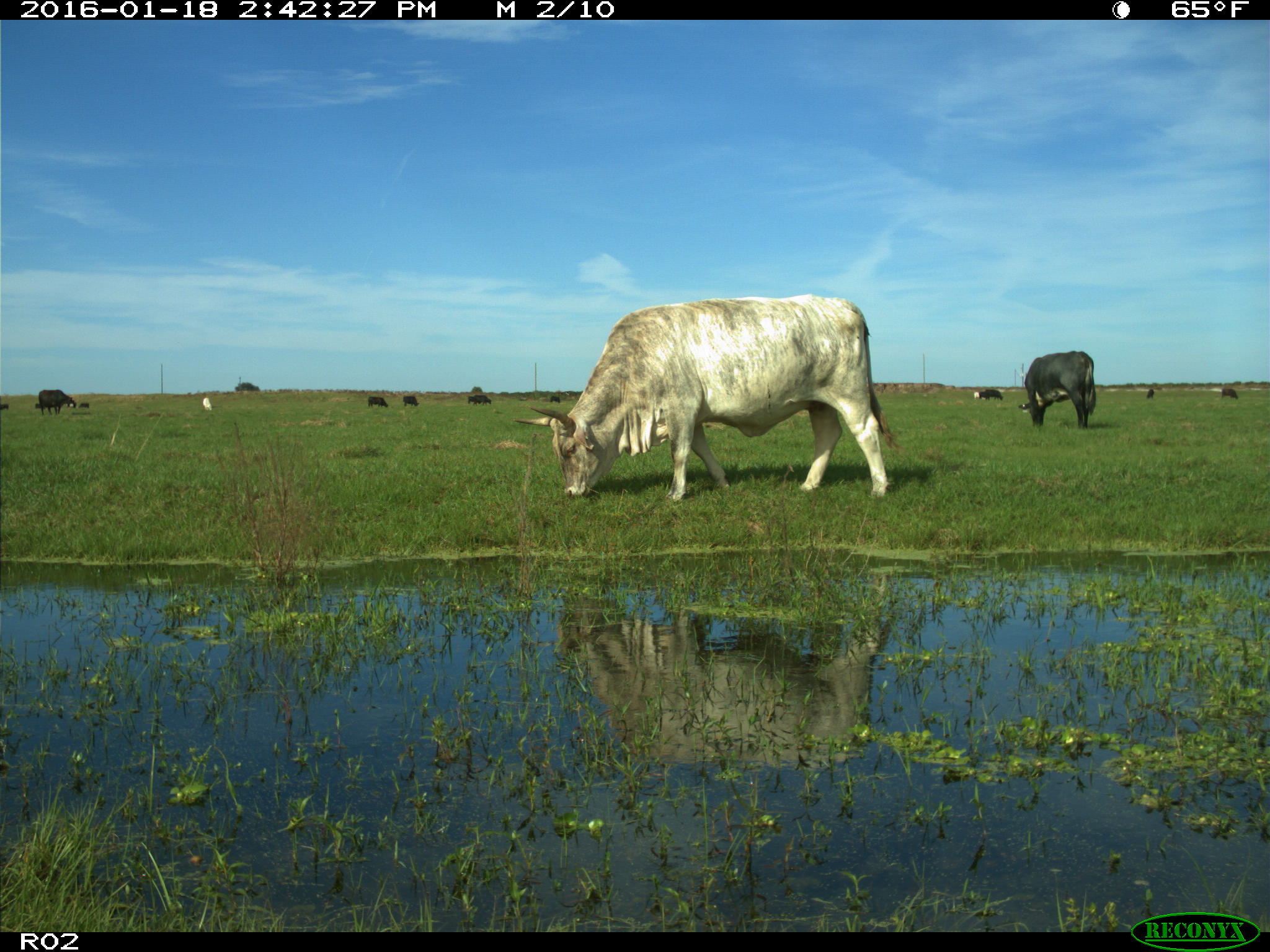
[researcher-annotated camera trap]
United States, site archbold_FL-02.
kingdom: Animalia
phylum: Chordata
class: Mammalia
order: Artiodactyla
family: Bovidae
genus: Bos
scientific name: Bos taurus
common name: domestic cow